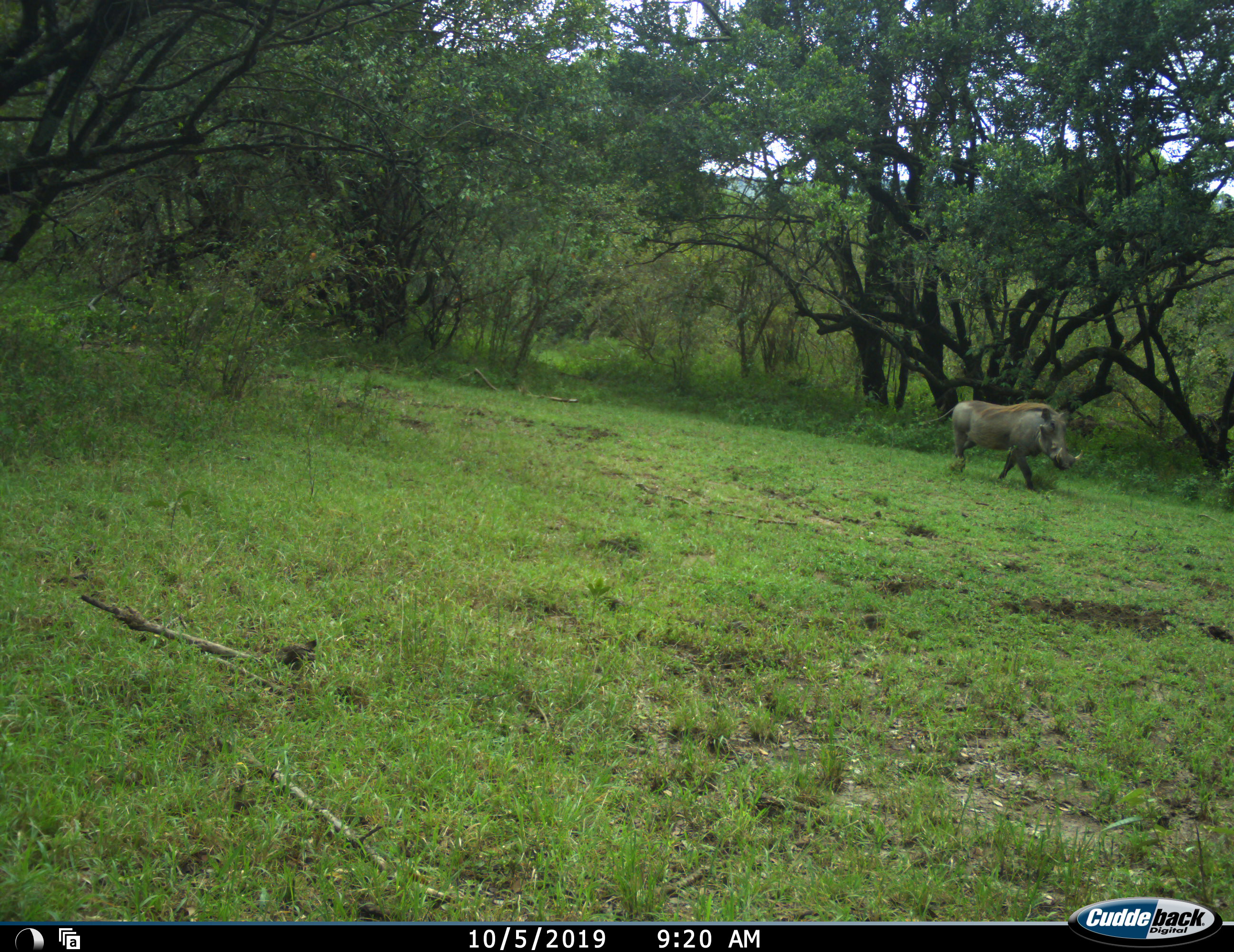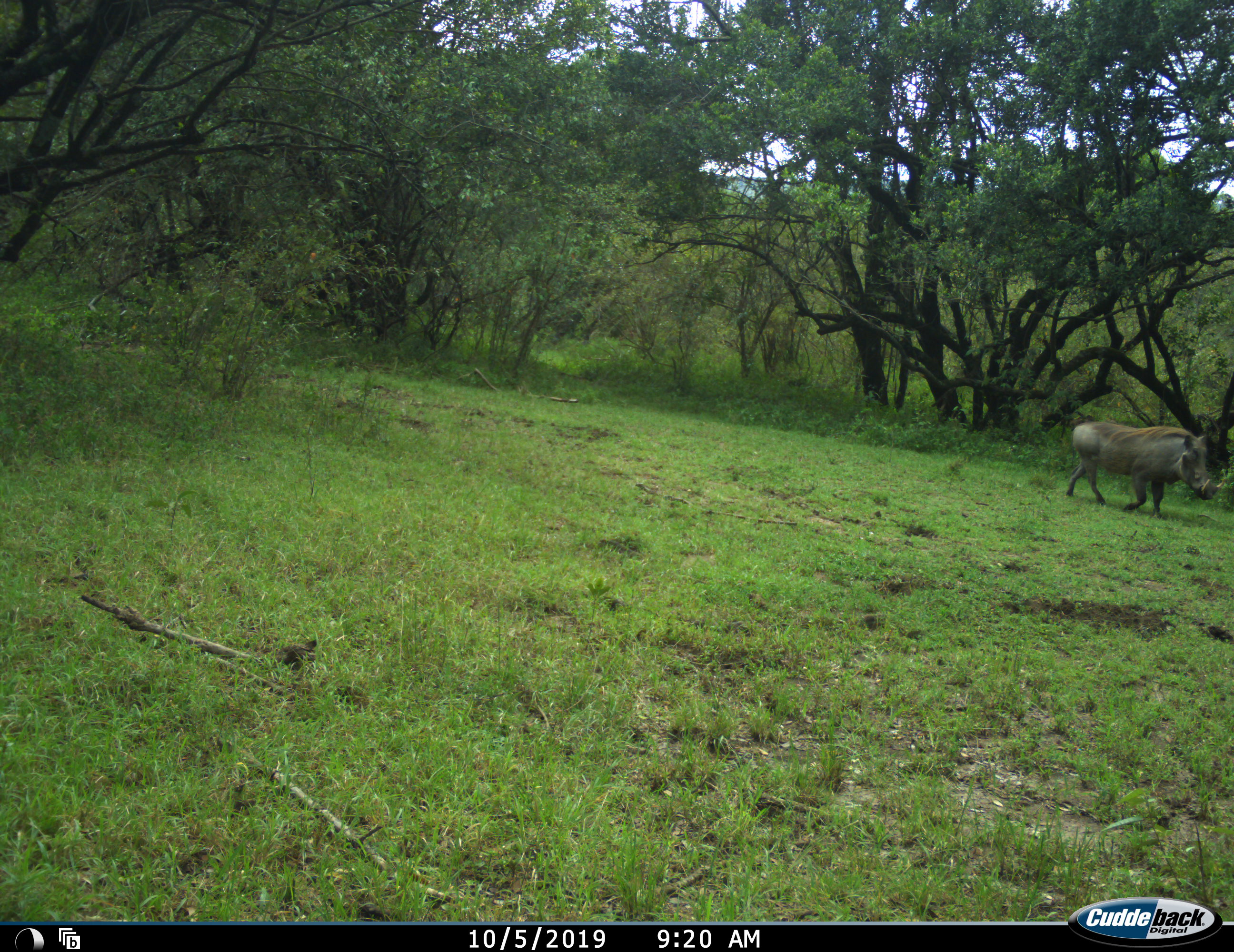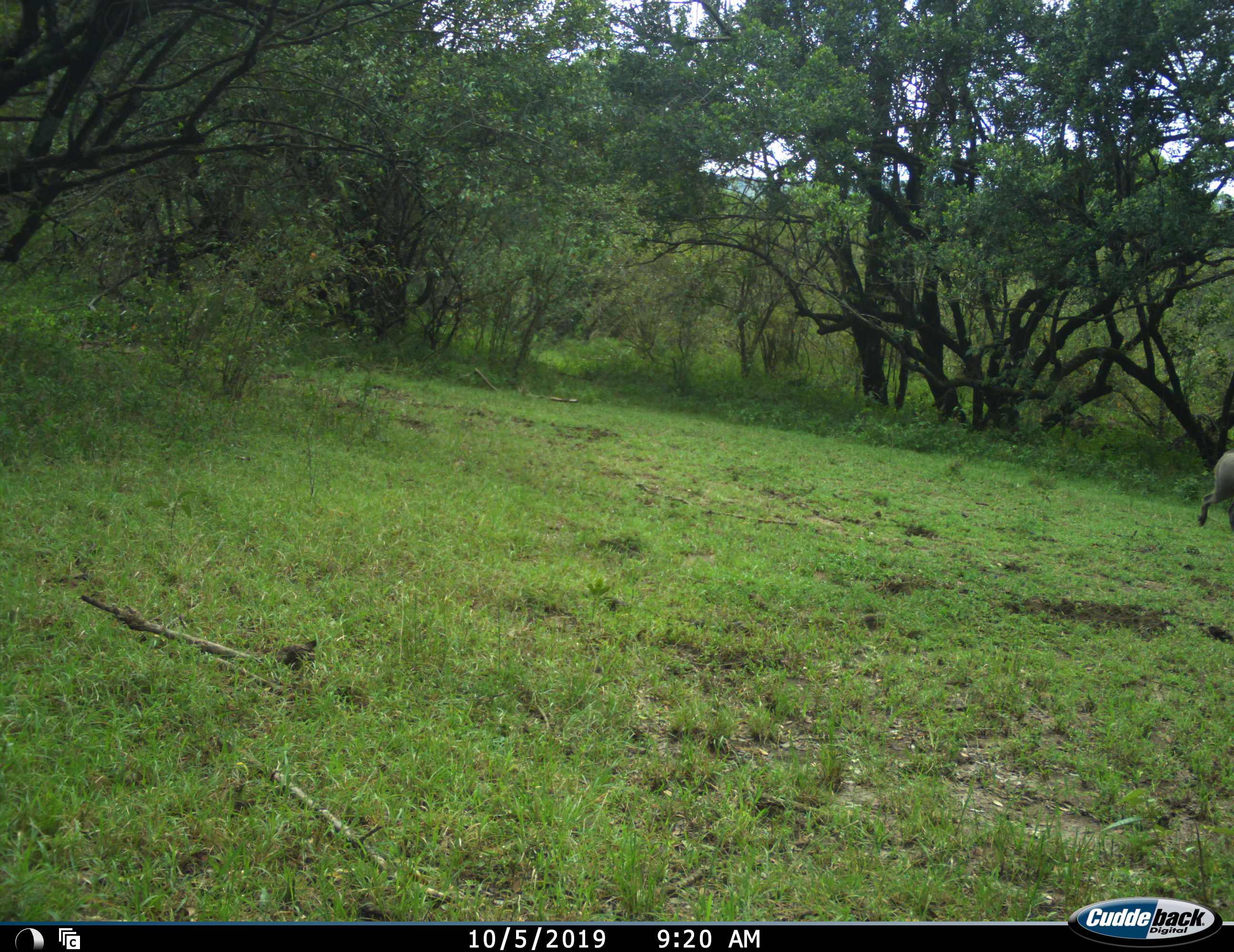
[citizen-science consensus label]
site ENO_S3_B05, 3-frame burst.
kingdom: Animalia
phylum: Chordata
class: Mammalia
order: Artiodactyla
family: Suidae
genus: Phacochoerus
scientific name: Phacochoerus africanus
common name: warthog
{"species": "warthog (Phacochoerus africanus)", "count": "1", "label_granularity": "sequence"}